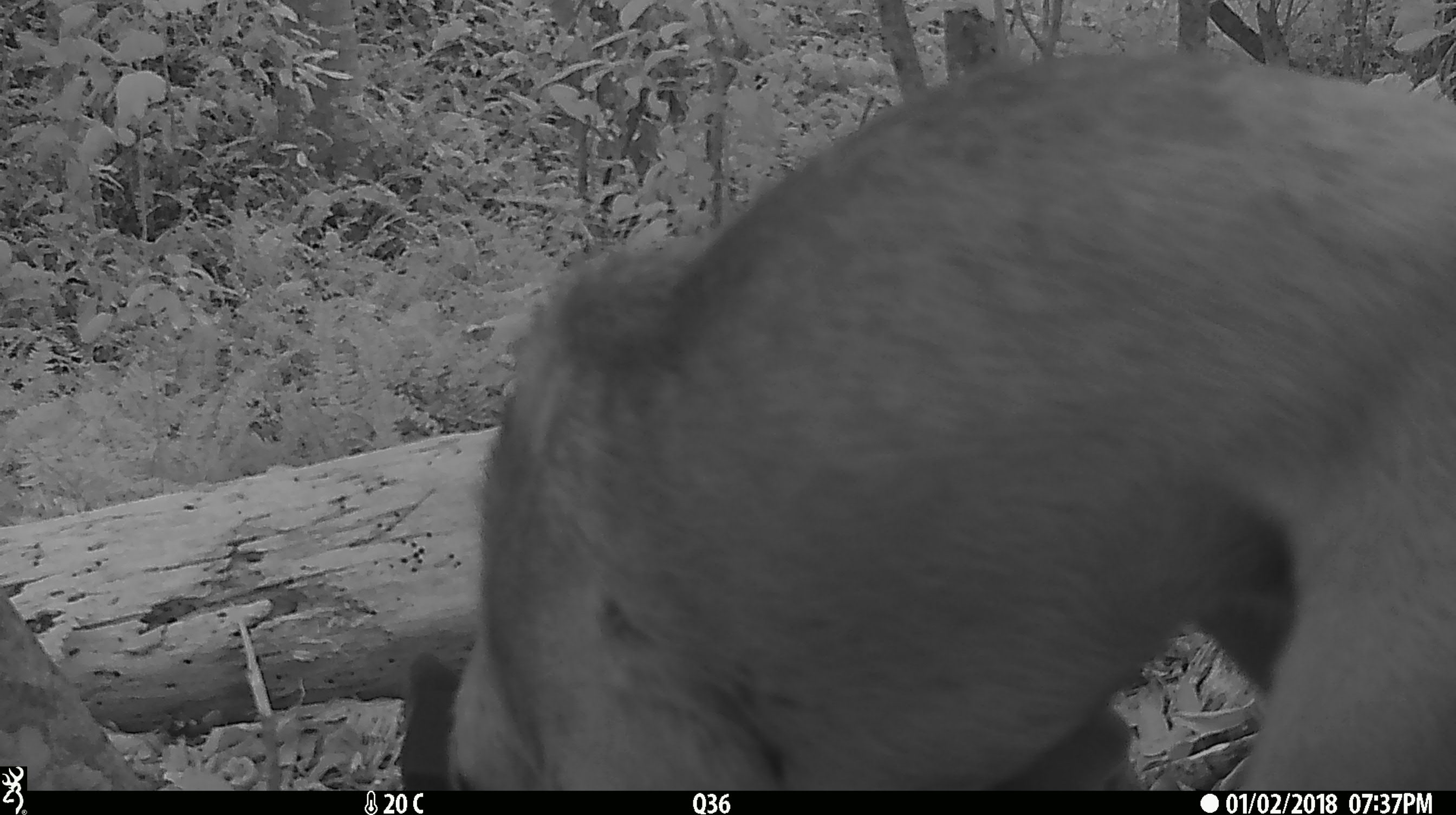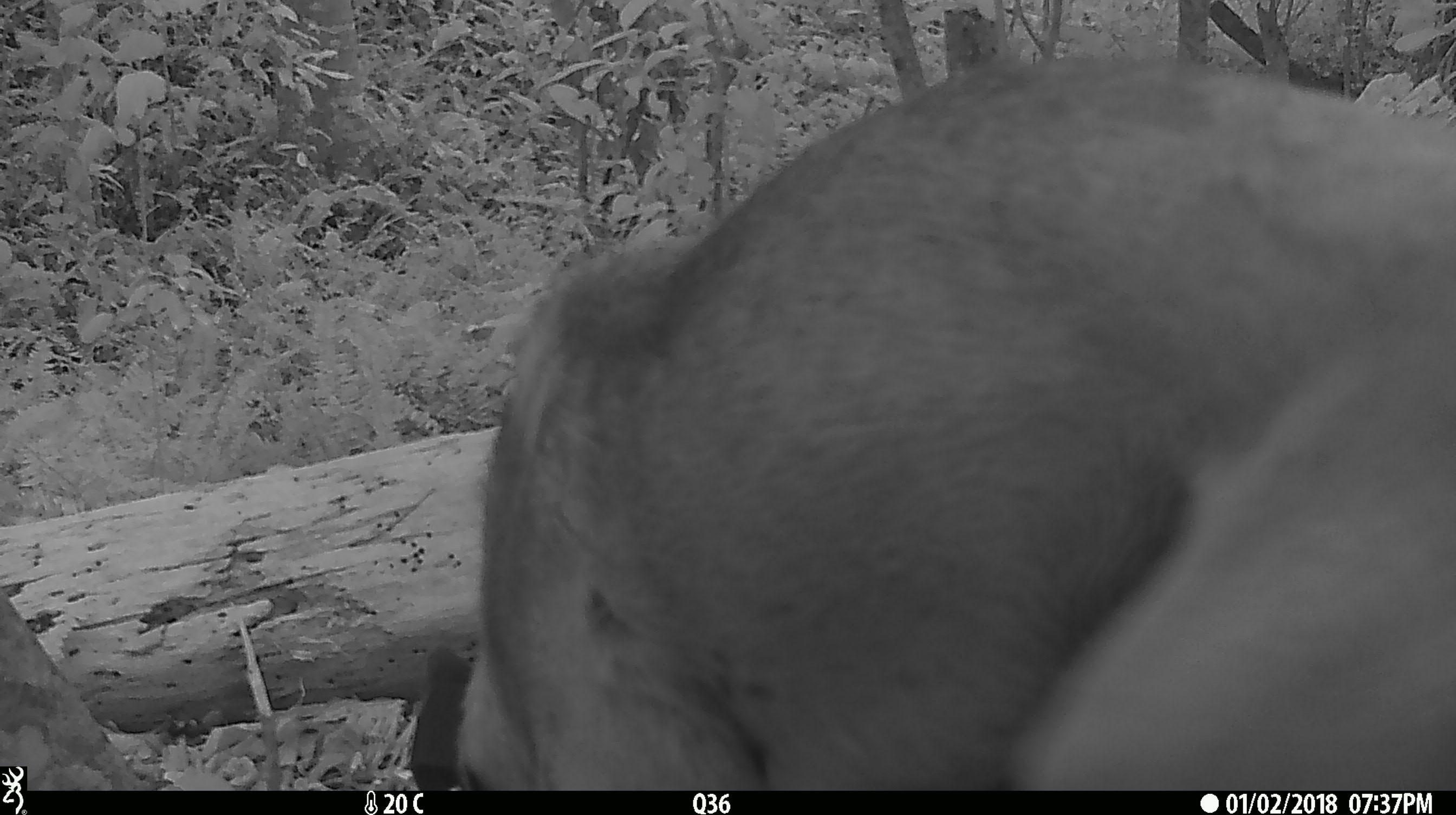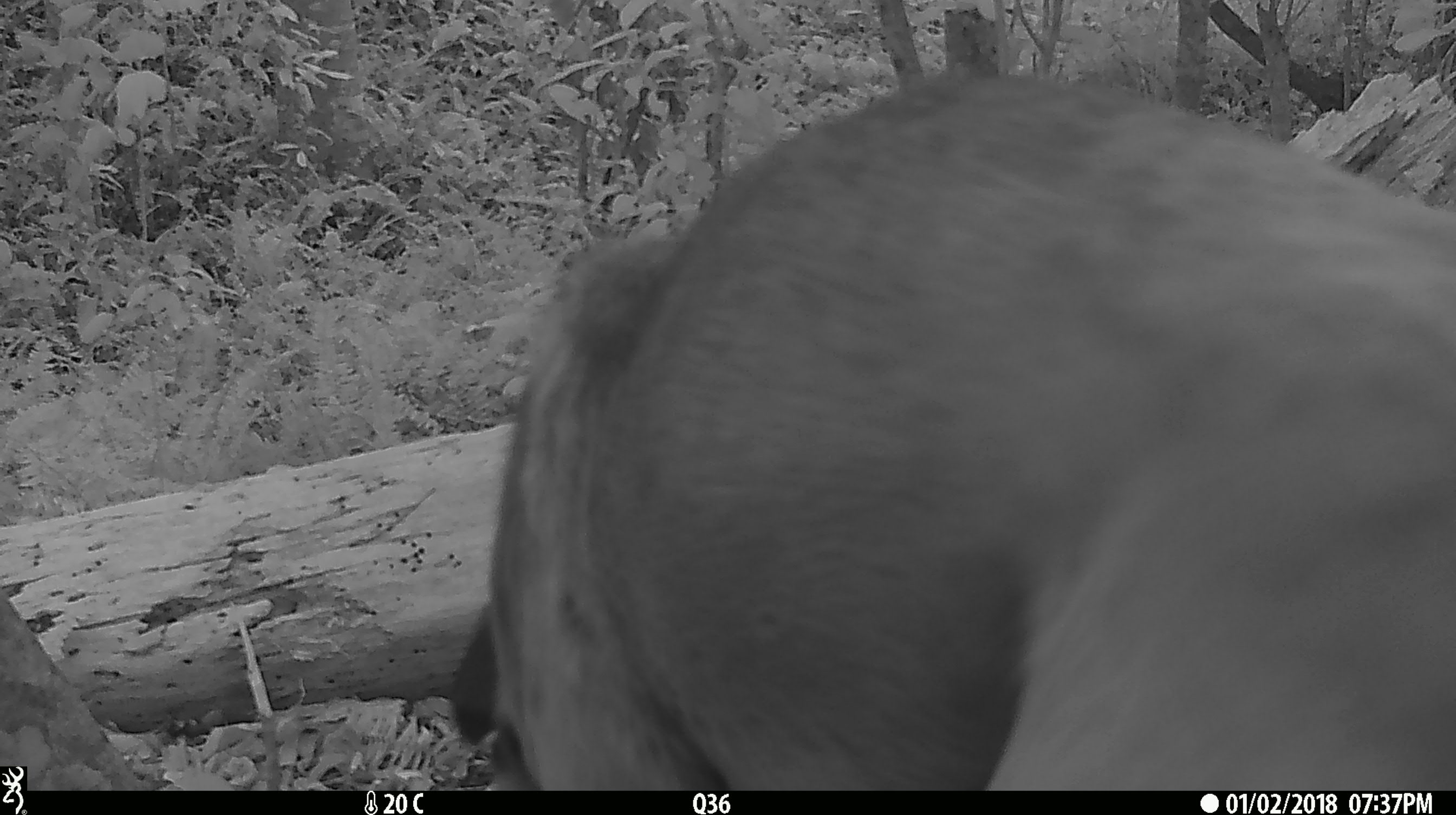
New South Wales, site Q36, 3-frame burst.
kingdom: Animalia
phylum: Chordata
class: Mammalia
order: Carnivora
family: Canidae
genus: Canis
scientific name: Canis familiaris dingo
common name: dingo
Dingo (Canis familiaris dingo).